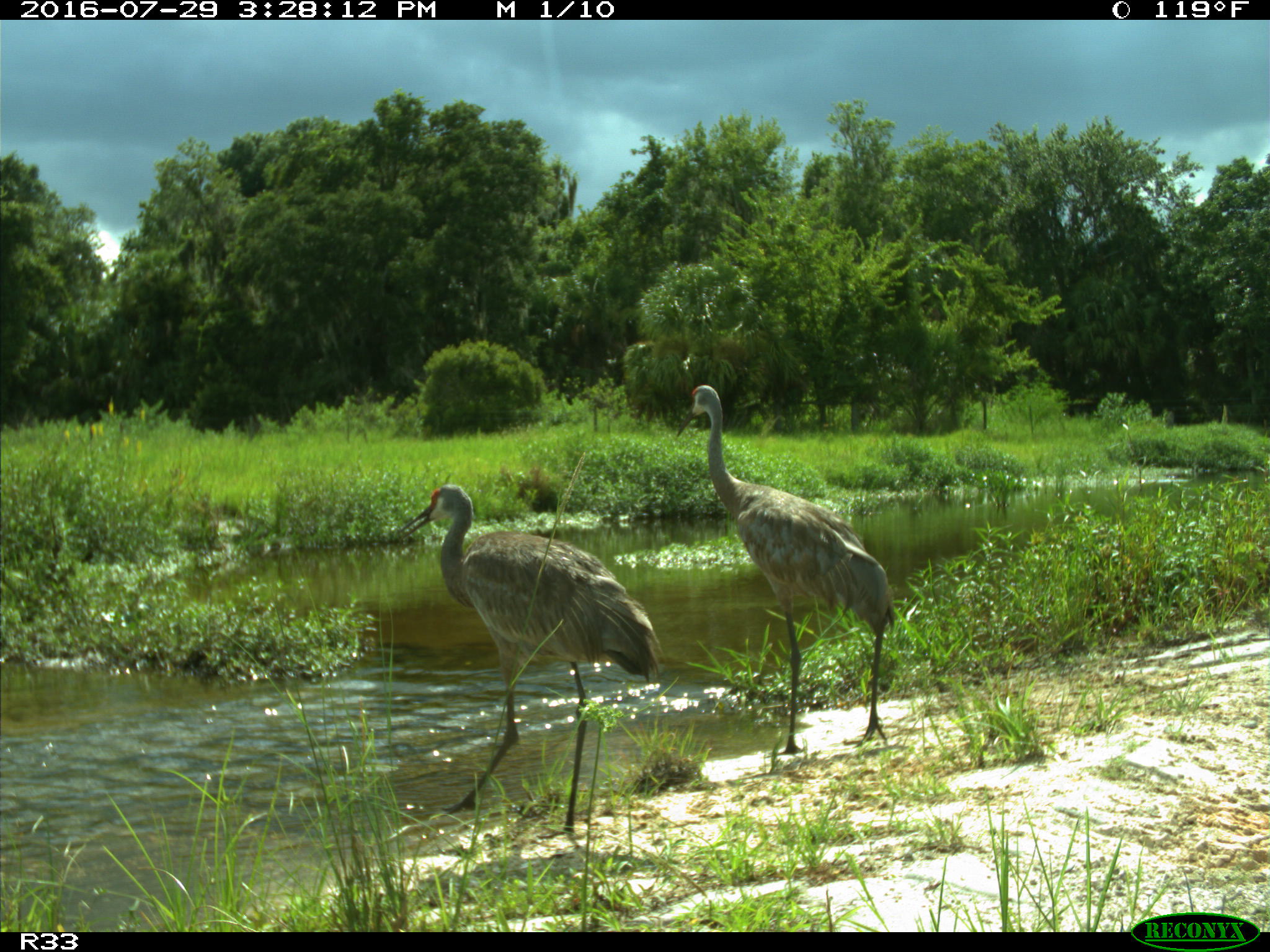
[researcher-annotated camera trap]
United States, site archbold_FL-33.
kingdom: Animalia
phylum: Chordata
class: Aves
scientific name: Aves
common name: birds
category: unidentified bird